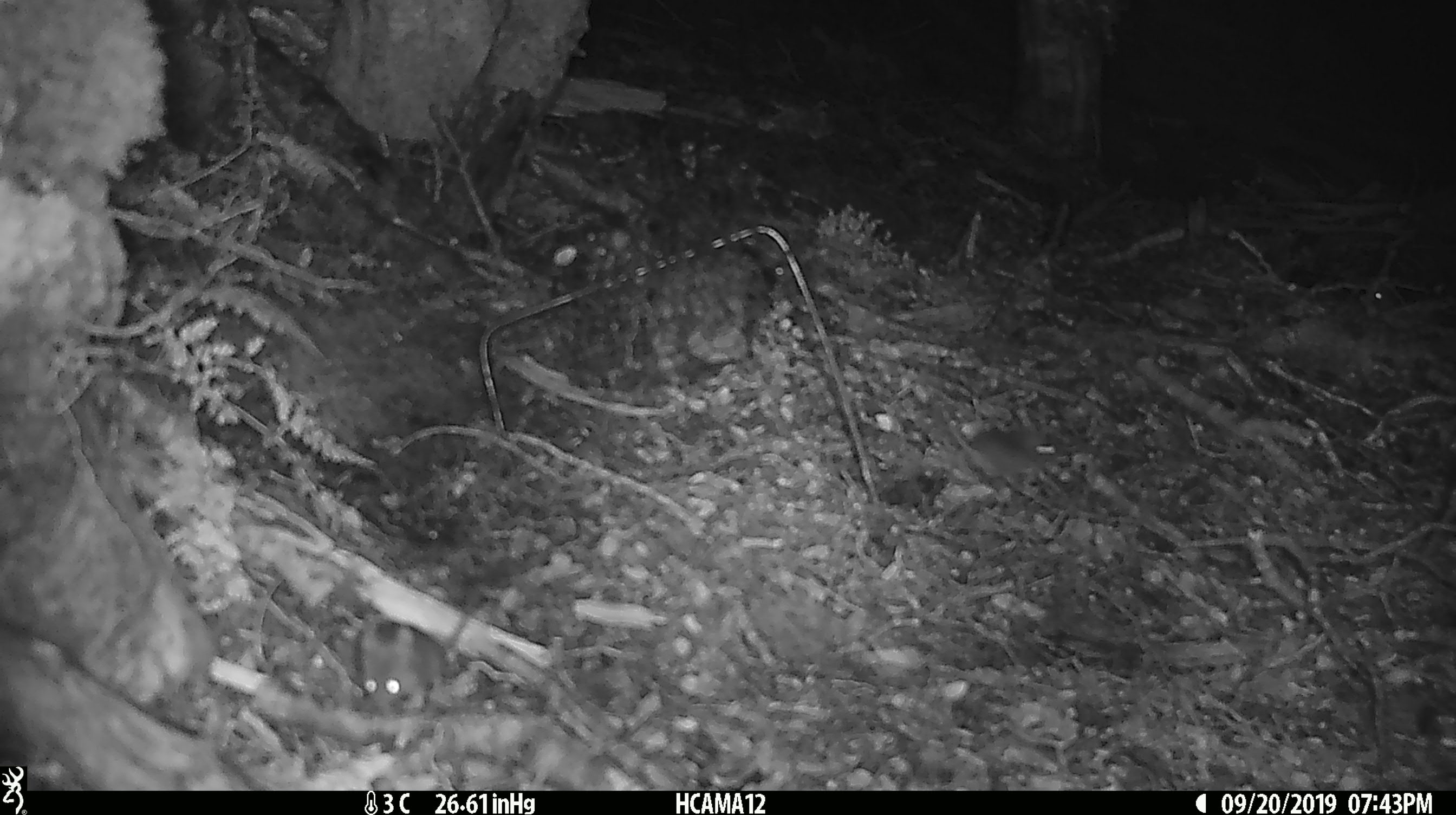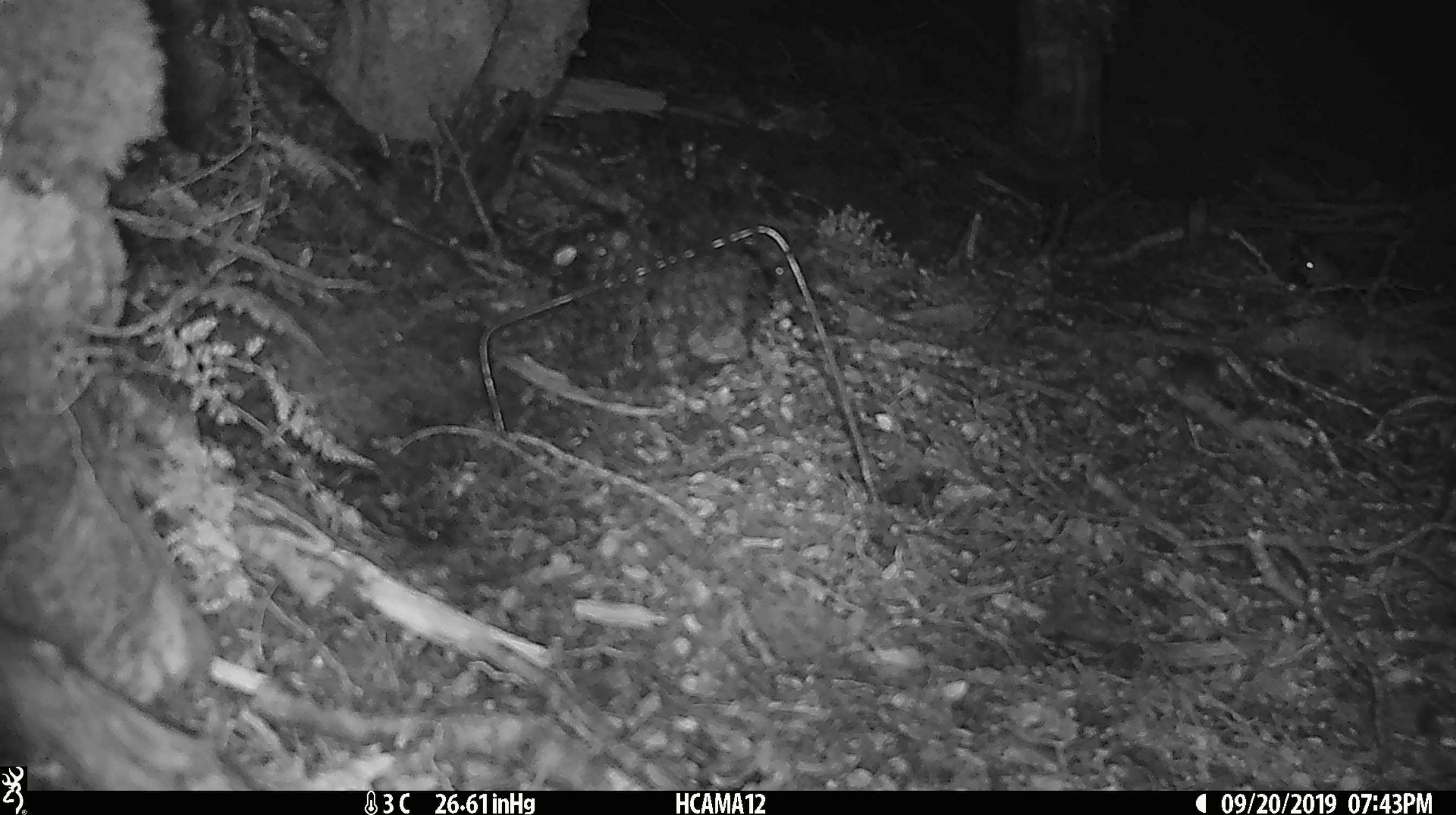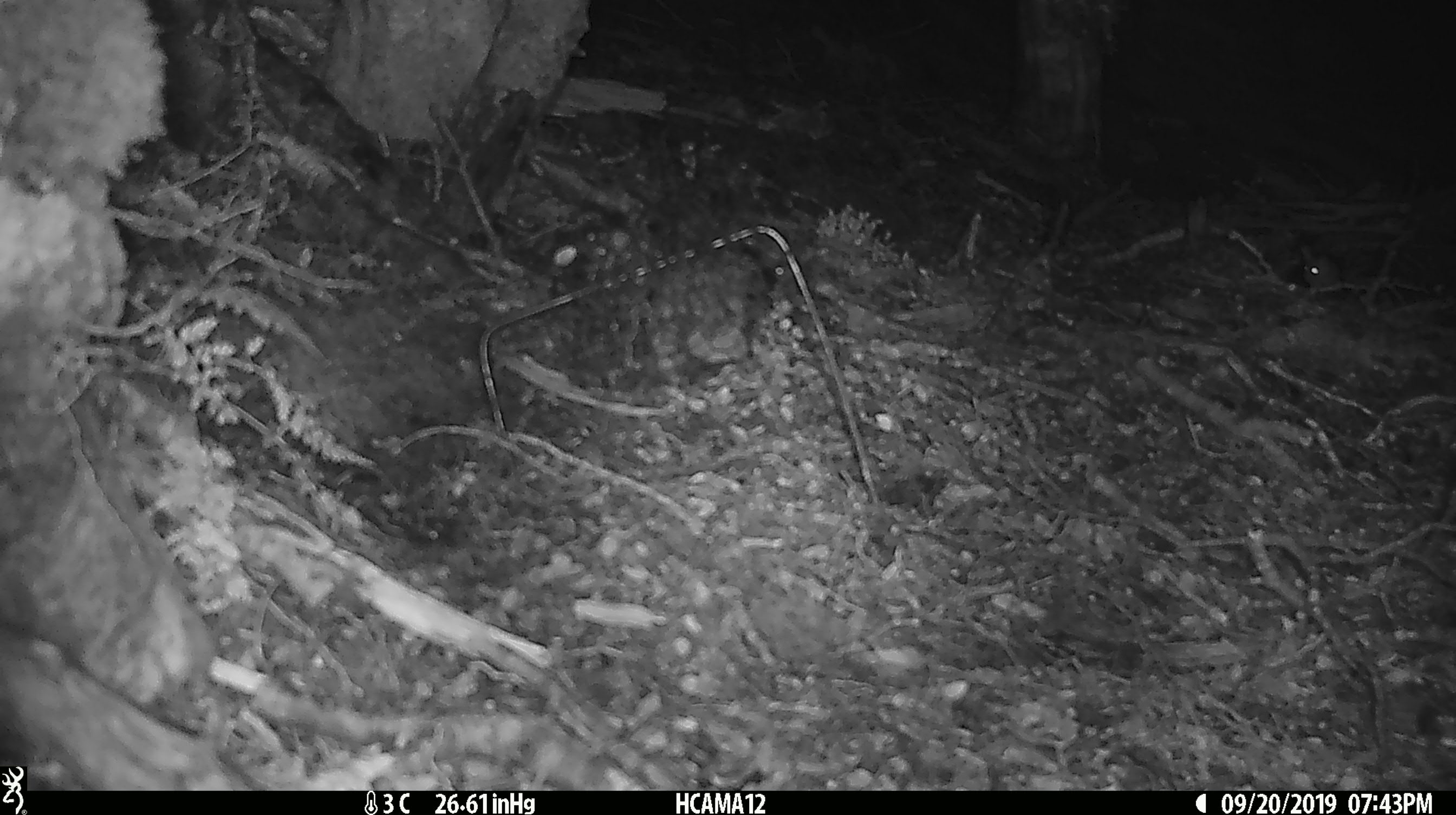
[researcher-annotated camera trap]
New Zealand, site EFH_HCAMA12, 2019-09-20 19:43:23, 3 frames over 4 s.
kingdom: Animalia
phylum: Chordata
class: Mammalia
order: Rodentia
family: Muridae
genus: Mus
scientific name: Mus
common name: mouse